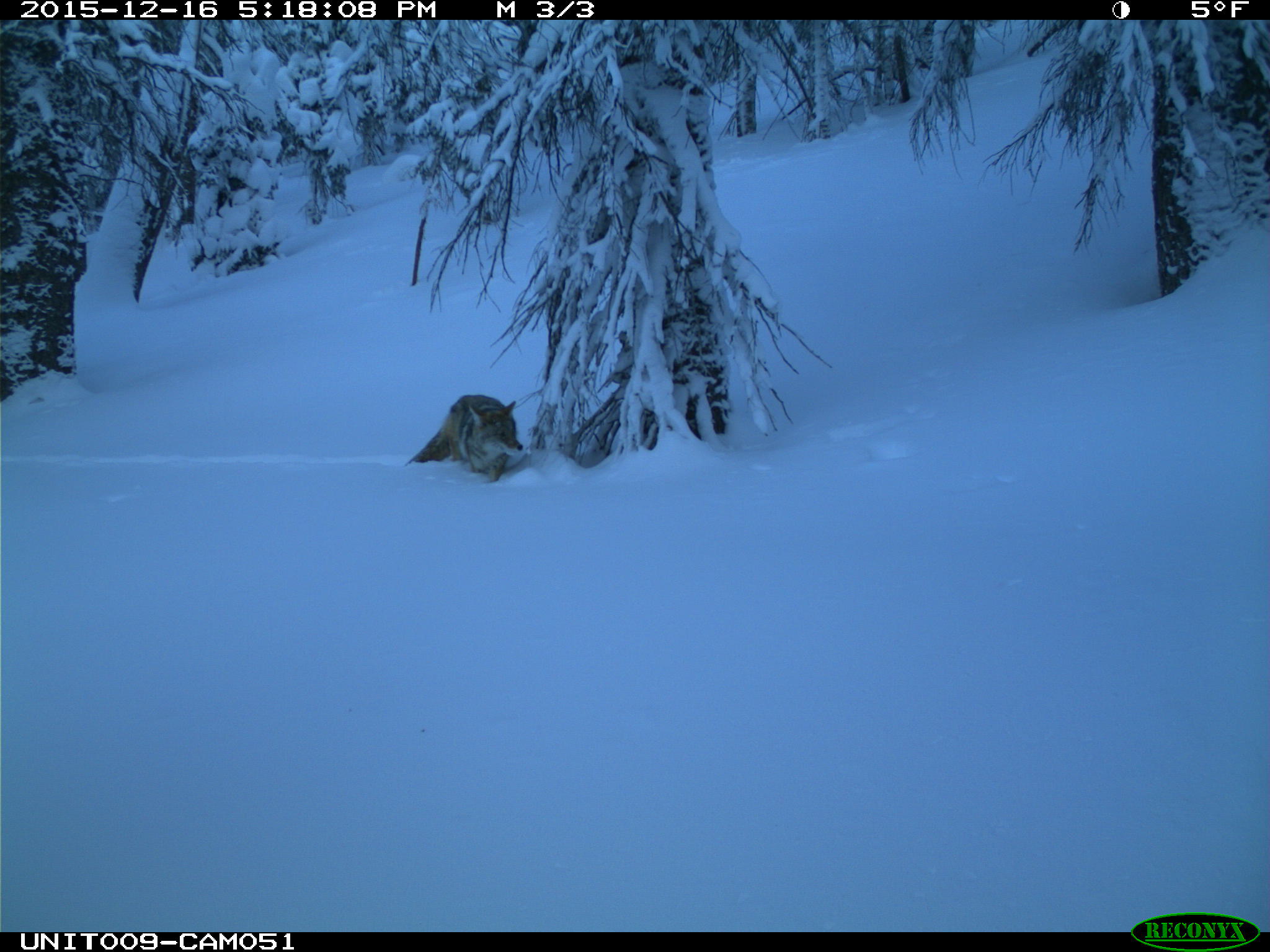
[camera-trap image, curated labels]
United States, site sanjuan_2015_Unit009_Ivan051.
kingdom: Animalia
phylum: Chordata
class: Mammalia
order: Carnivora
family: Canidae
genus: Canis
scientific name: Canis latrans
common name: coyote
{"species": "Canis latrans (coyote)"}